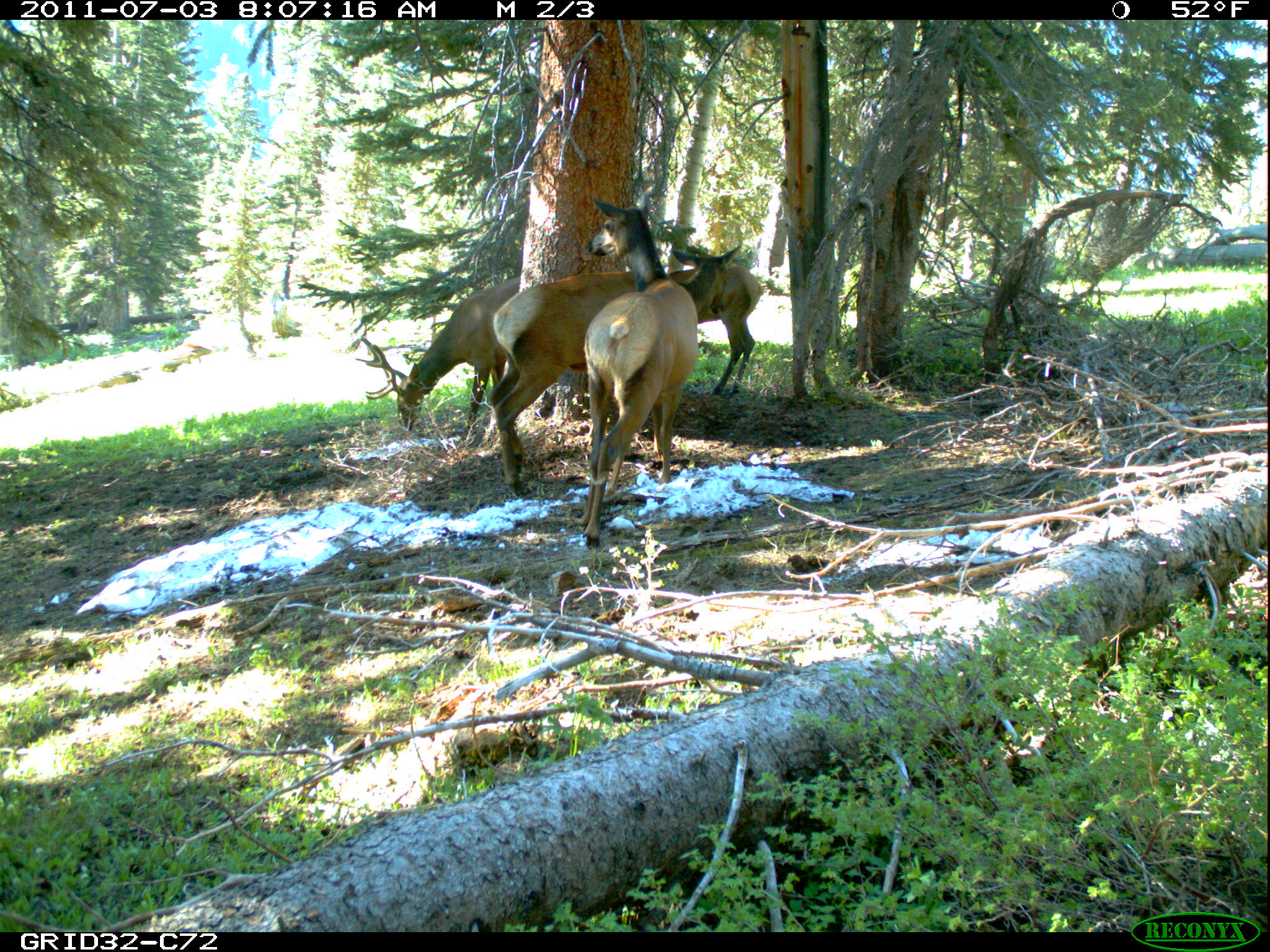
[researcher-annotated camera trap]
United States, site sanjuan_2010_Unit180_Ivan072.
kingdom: Animalia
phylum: Chordata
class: Mammalia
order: Artiodactyla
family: Cervidae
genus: Cervus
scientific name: Cervus elaphus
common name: red deer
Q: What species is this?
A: Cervus elaphus (red deer).